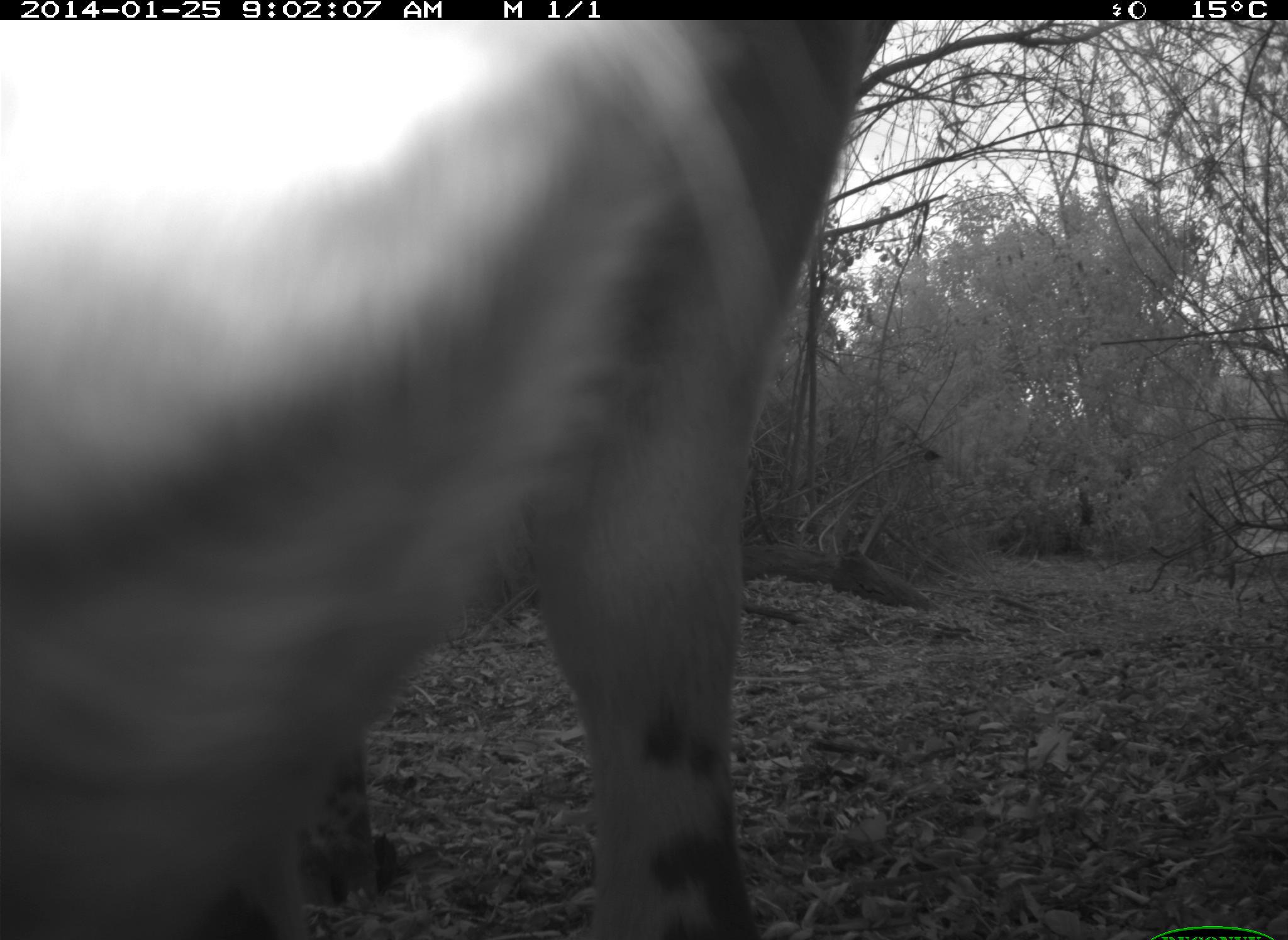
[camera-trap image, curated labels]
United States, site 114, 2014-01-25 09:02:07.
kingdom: Animalia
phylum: Chordata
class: Mammalia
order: Artiodactyla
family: Bovidae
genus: Bos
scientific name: Bos taurus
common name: cow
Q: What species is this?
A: Cow (Bos taurus).